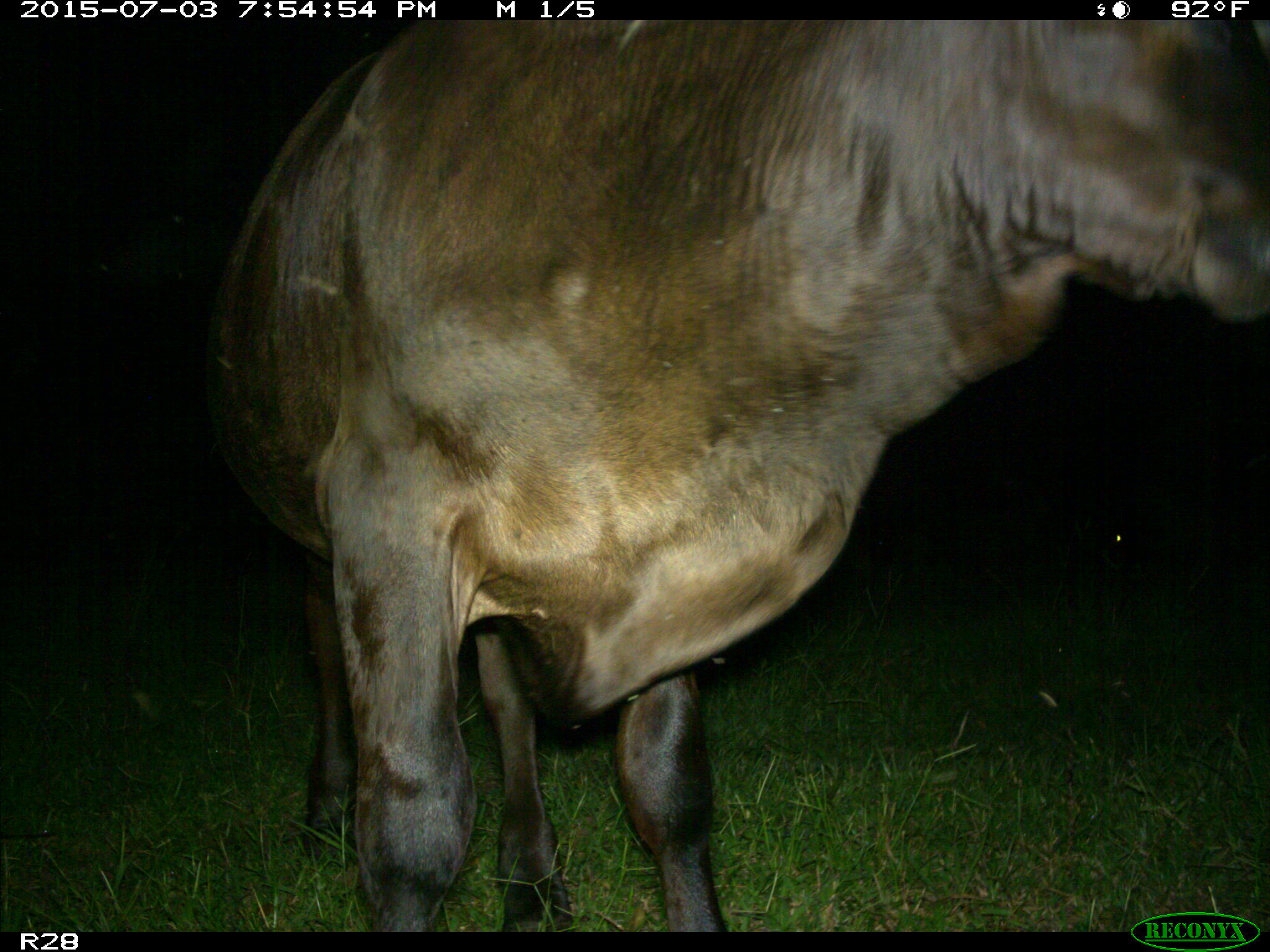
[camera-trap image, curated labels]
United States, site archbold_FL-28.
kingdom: Animalia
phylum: Chordata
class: Mammalia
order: Artiodactyla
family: Bovidae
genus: Bos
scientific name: Bos taurus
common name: domestic cow